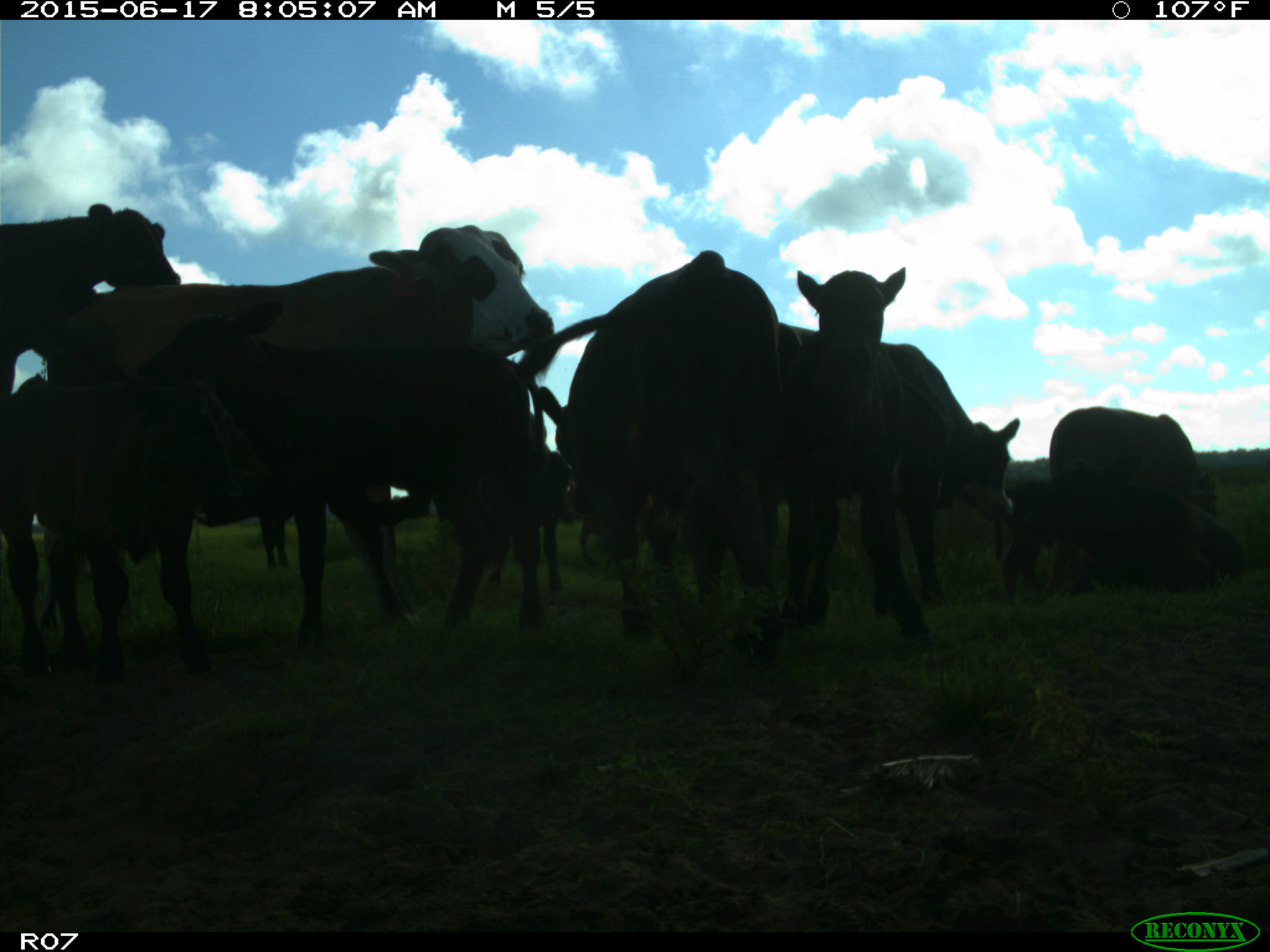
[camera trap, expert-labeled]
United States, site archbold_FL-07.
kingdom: Animalia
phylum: Chordata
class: Mammalia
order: Artiodactyla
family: Bovidae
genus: Bos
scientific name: Bos taurus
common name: domestic cow